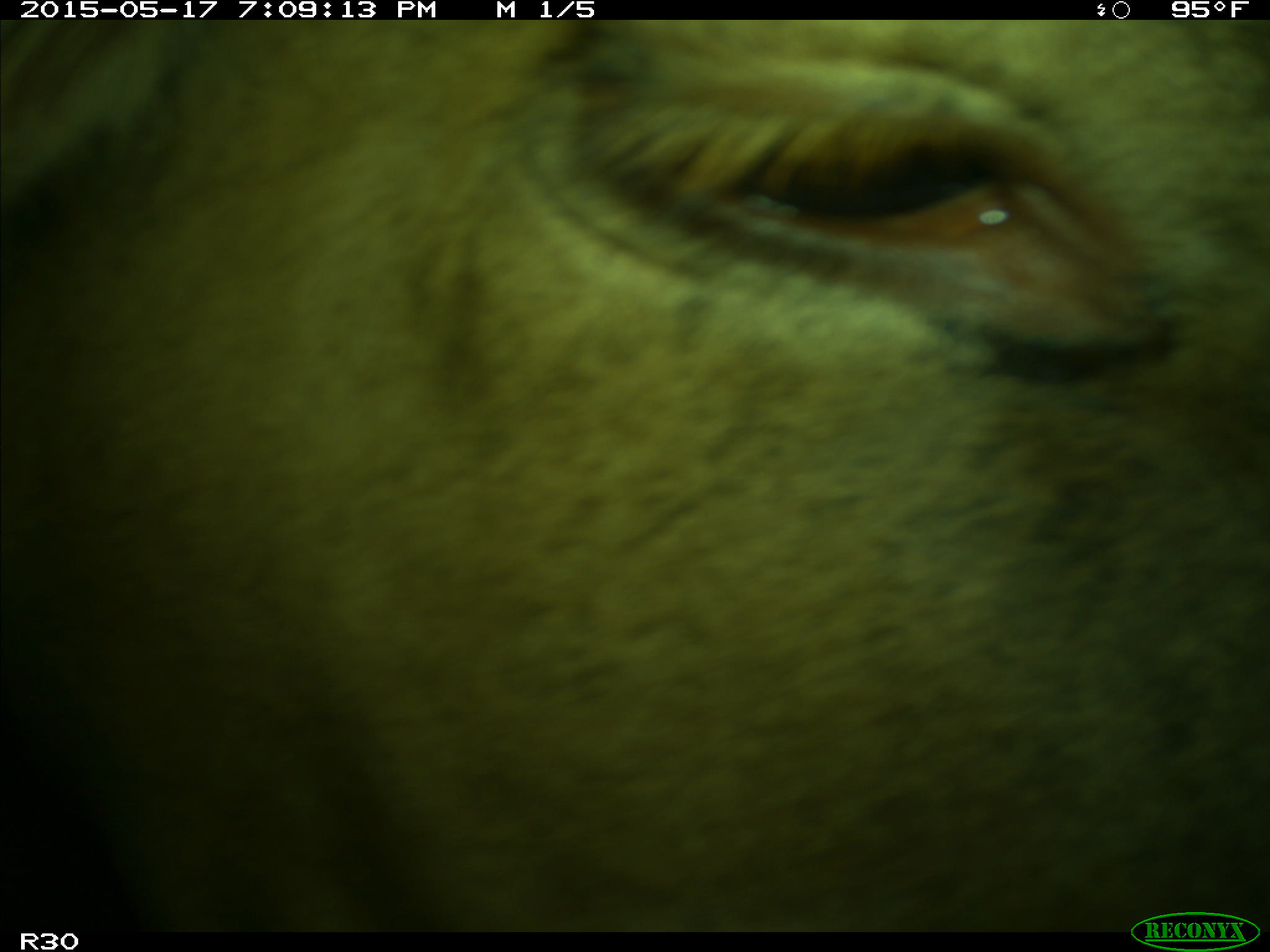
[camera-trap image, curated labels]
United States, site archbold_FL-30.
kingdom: Animalia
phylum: Chordata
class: Mammalia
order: Artiodactyla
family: Bovidae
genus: Bos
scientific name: Bos taurus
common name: domestic cow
Bos taurus (domestic cow).